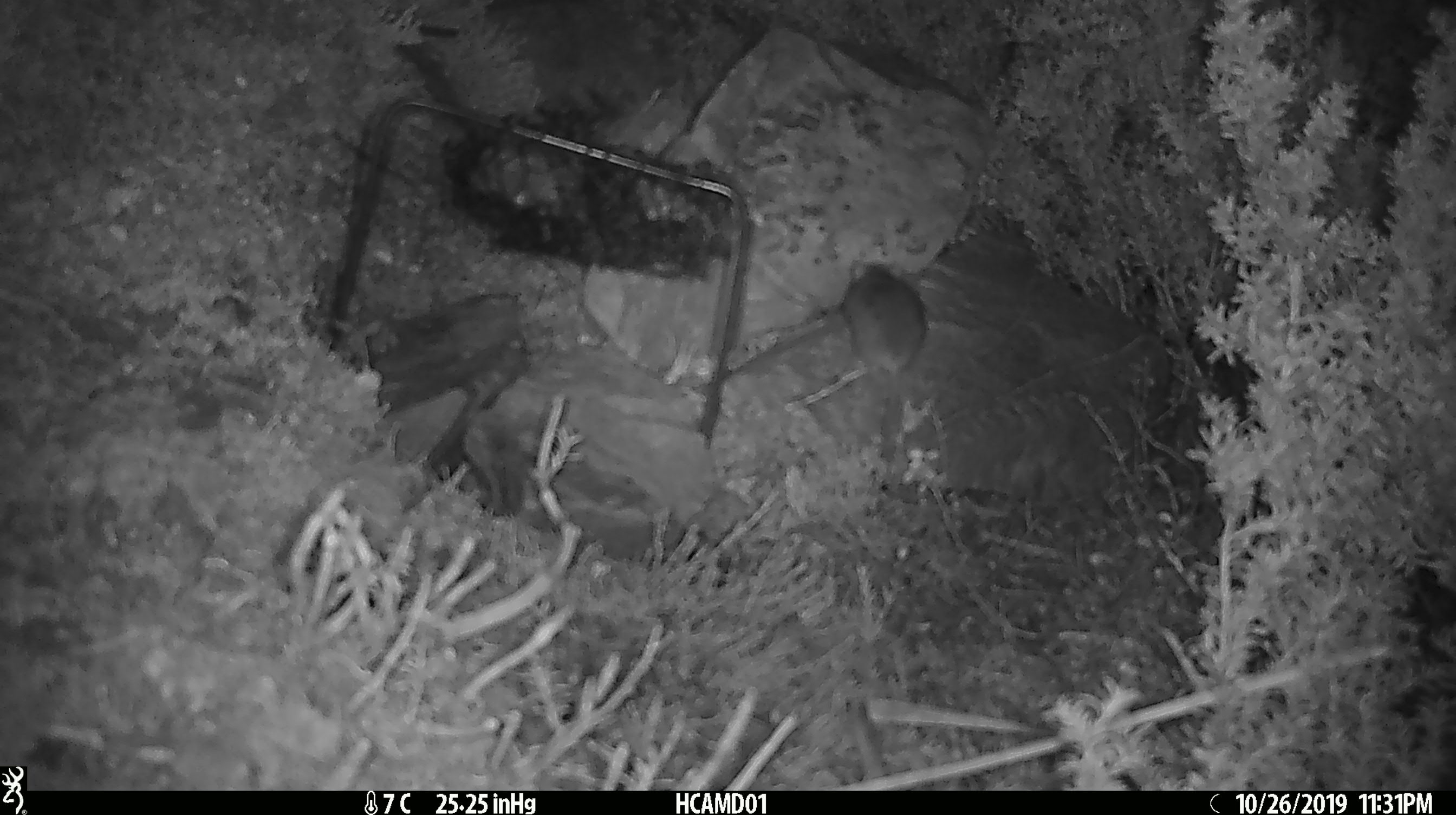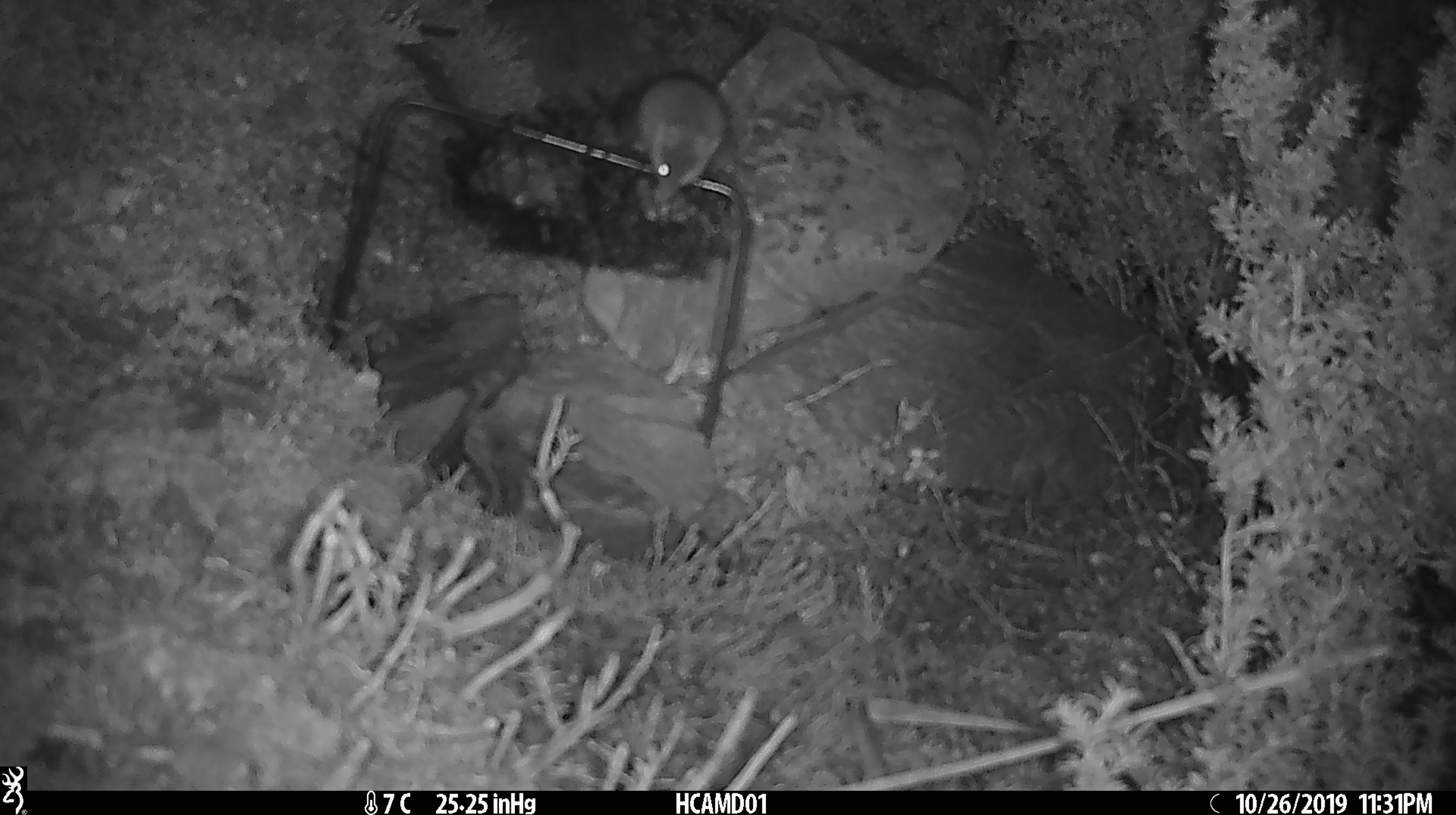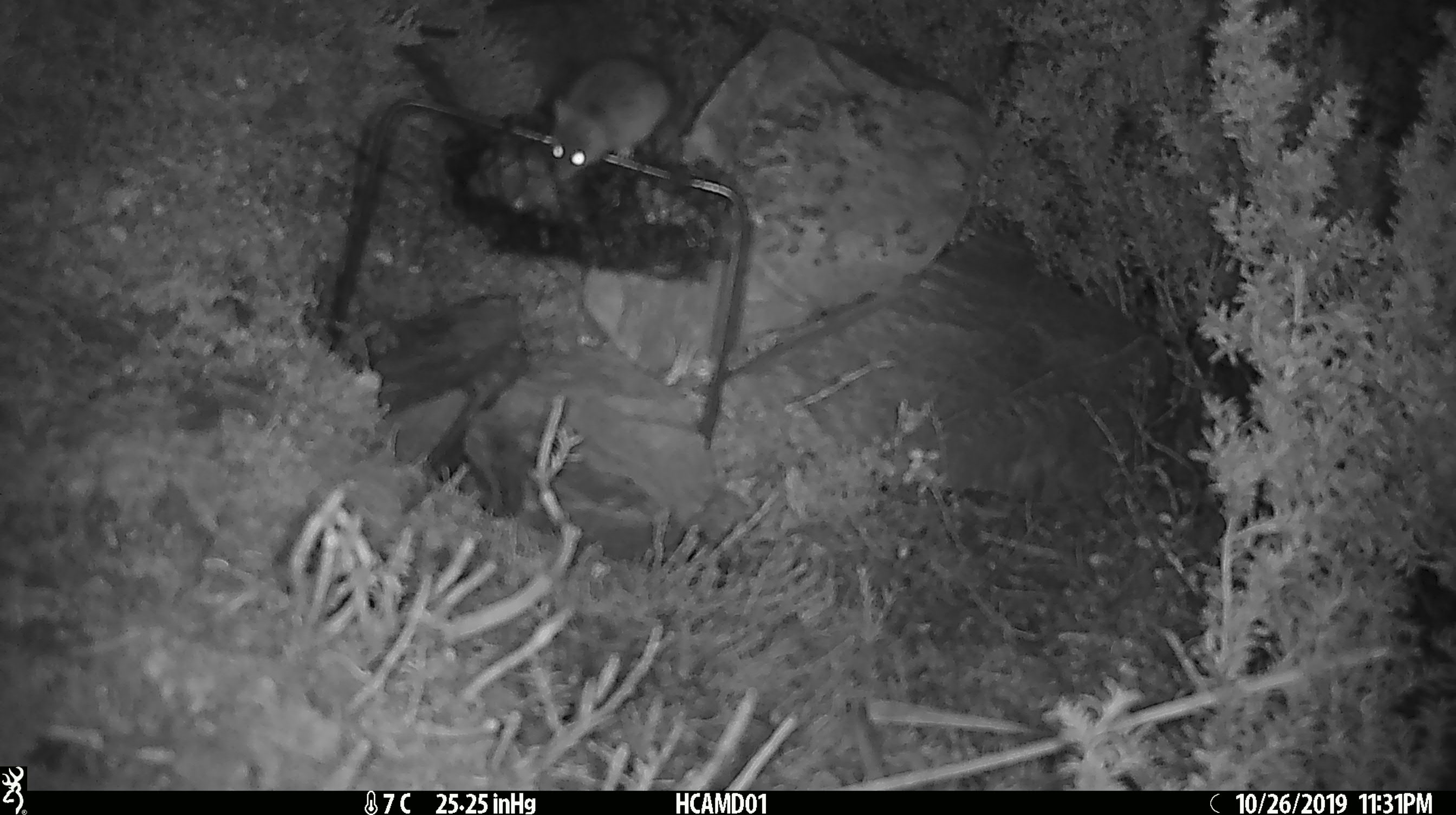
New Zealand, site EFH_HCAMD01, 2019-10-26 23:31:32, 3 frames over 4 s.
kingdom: Animalia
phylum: Chordata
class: Mammalia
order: Rodentia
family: Muridae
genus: Mus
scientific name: Mus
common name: mouse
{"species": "mouse (Mus)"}